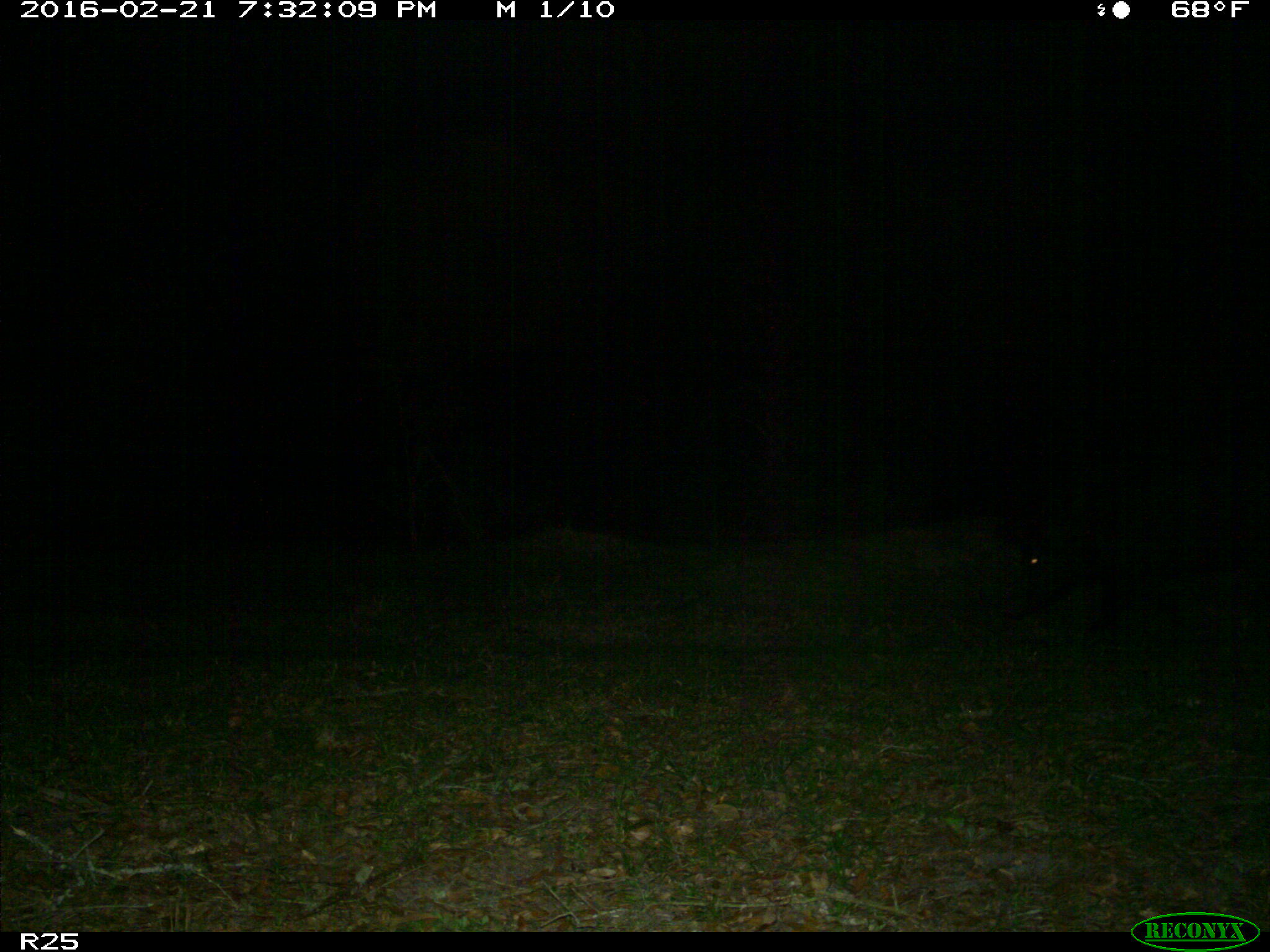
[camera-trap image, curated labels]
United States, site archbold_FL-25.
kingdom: Animalia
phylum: Chordata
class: Mammalia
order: Artiodactyla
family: Suidae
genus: Sus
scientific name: Sus scrofa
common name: wild boar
Sus scrofa (wild boar).